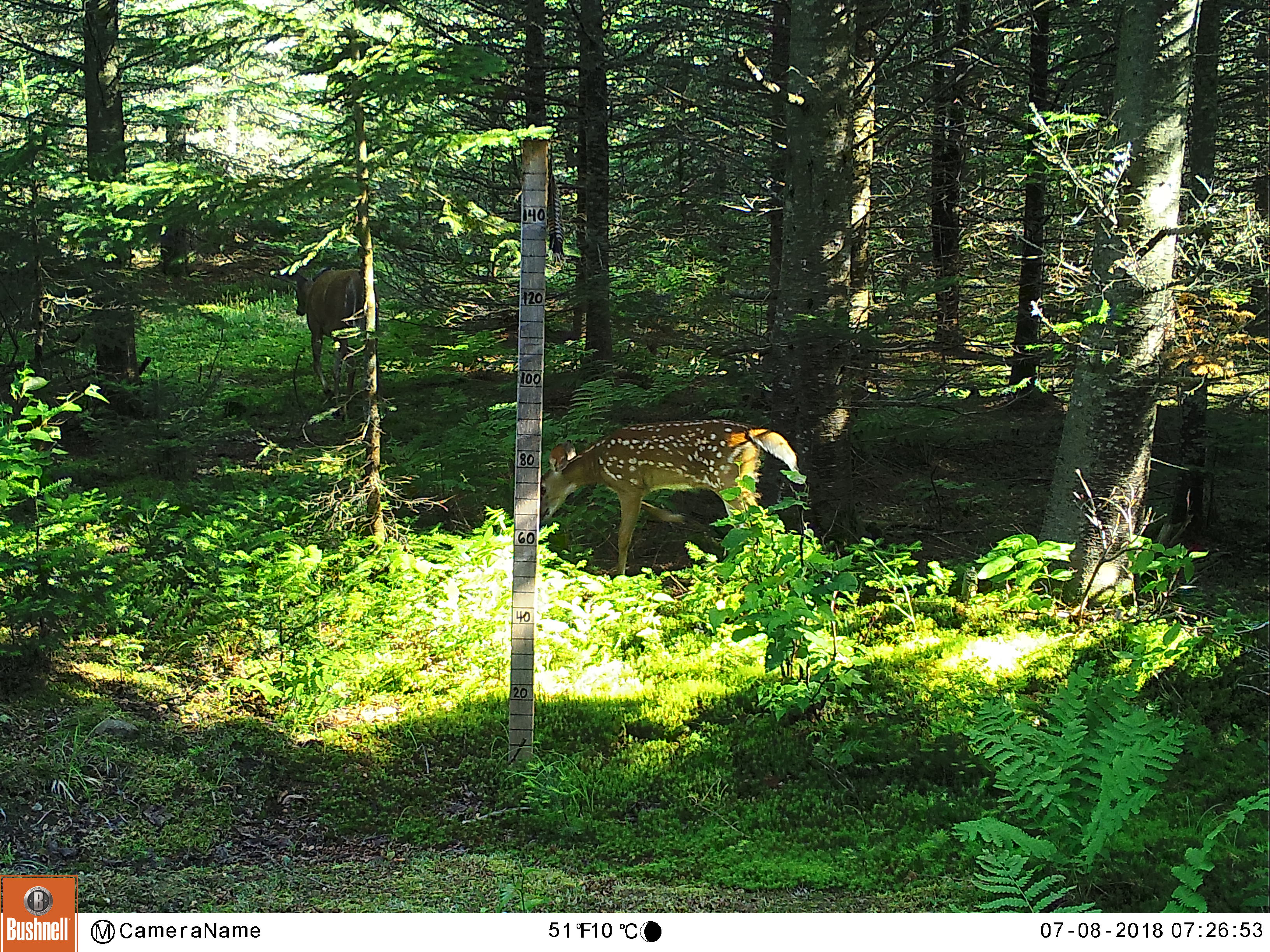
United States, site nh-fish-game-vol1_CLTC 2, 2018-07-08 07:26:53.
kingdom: Animalia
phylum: Chordata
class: Mammalia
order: Artiodactyla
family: Cervidae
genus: Odocoileus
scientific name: Odocoileus virginianus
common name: white-tailed deer